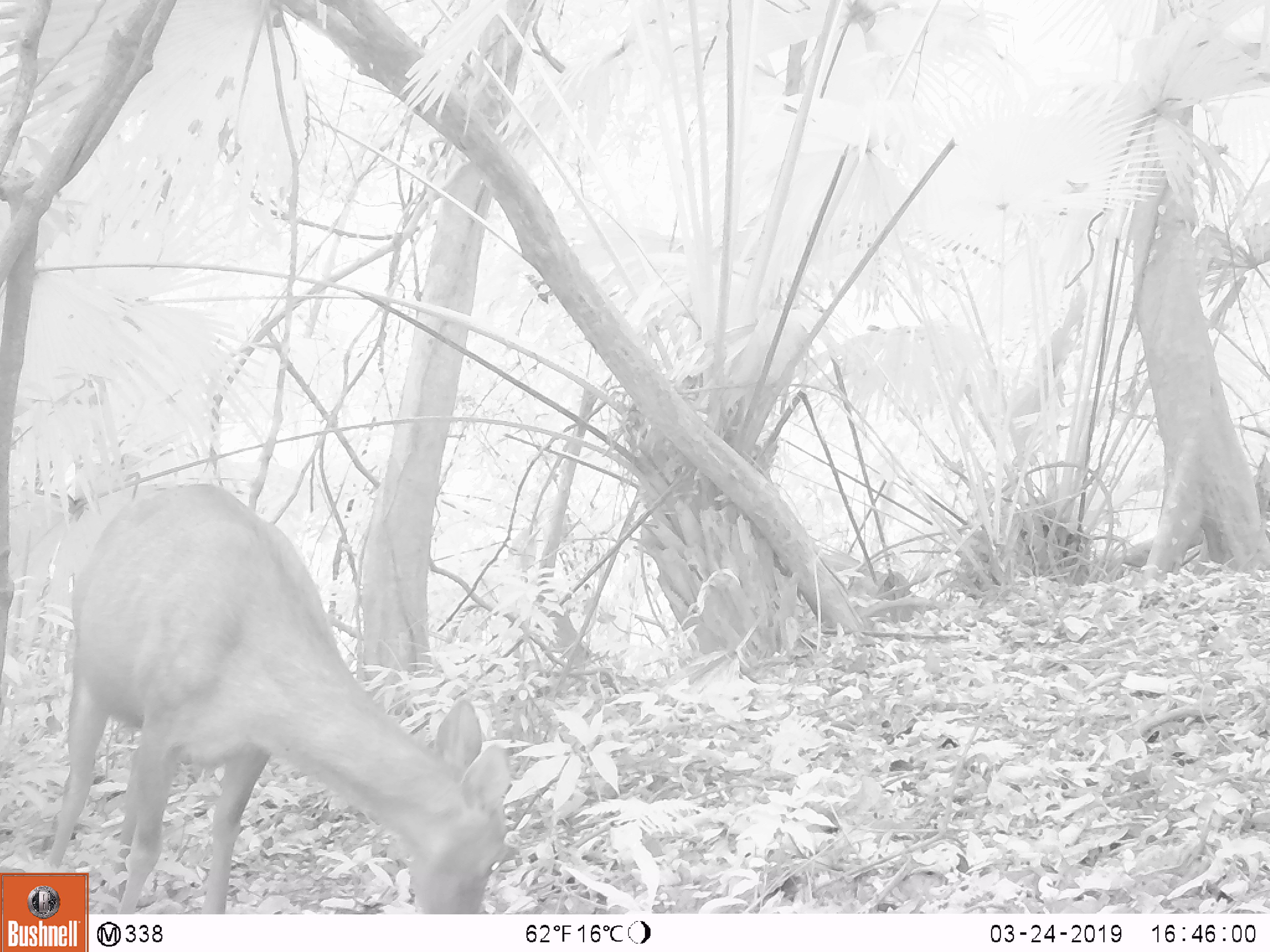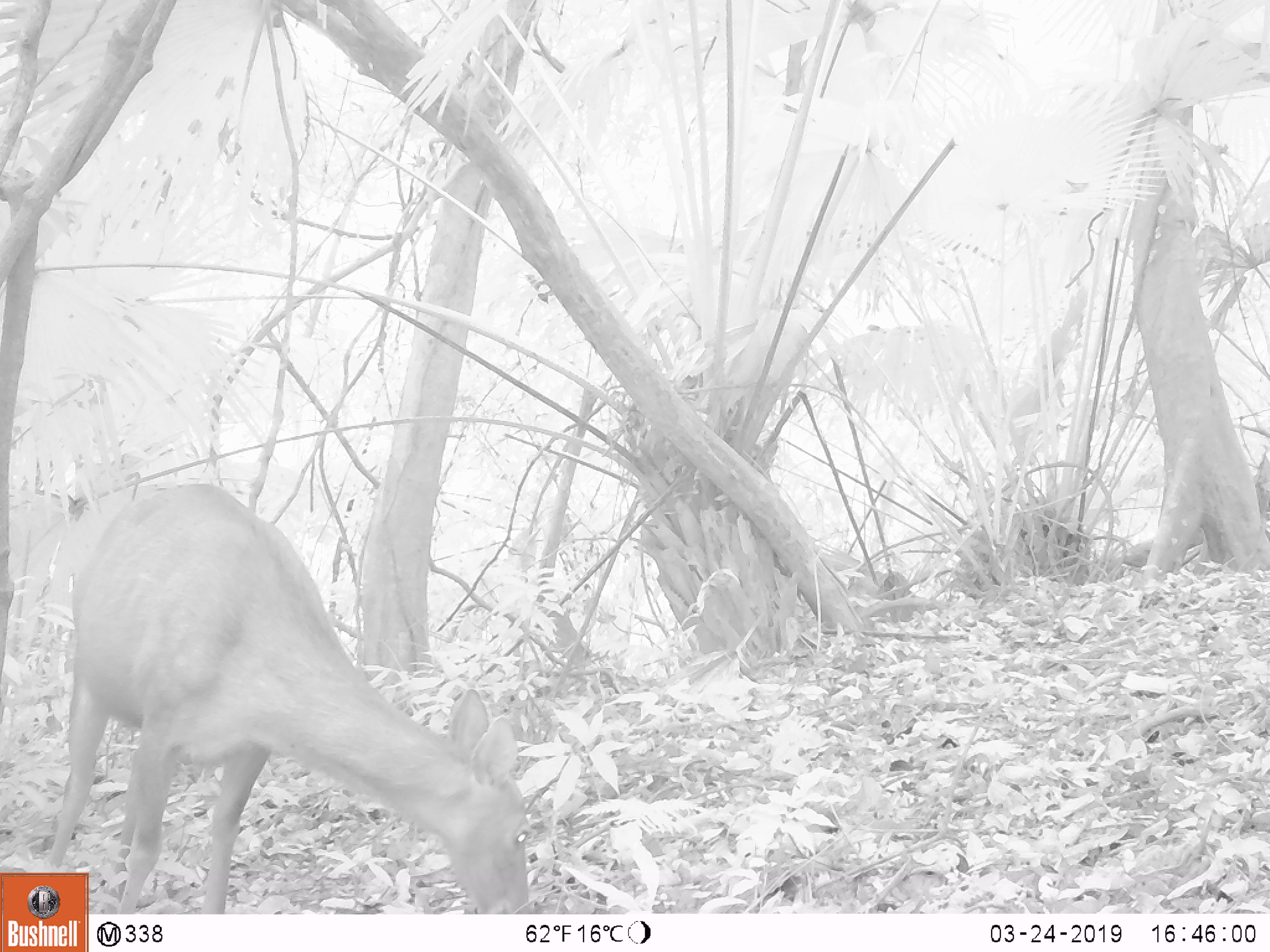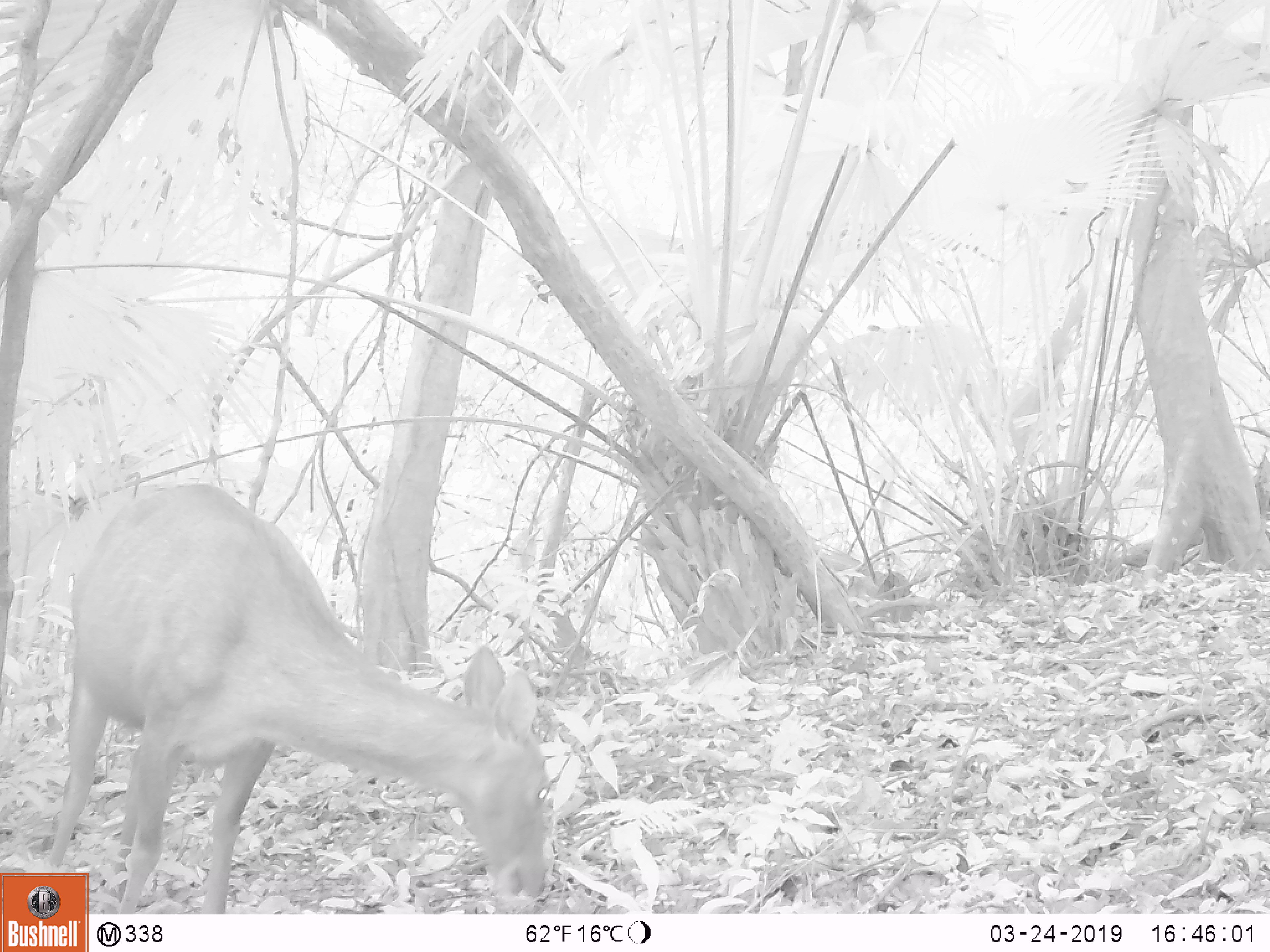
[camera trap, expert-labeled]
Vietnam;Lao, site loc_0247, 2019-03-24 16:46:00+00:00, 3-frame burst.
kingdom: Animalia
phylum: Chordata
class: Mammalia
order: Artiodactyla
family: Cervidae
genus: Rusa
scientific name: Rusa unicolor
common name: sambar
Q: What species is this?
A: Sambar (Rusa unicolor).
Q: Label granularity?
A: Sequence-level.